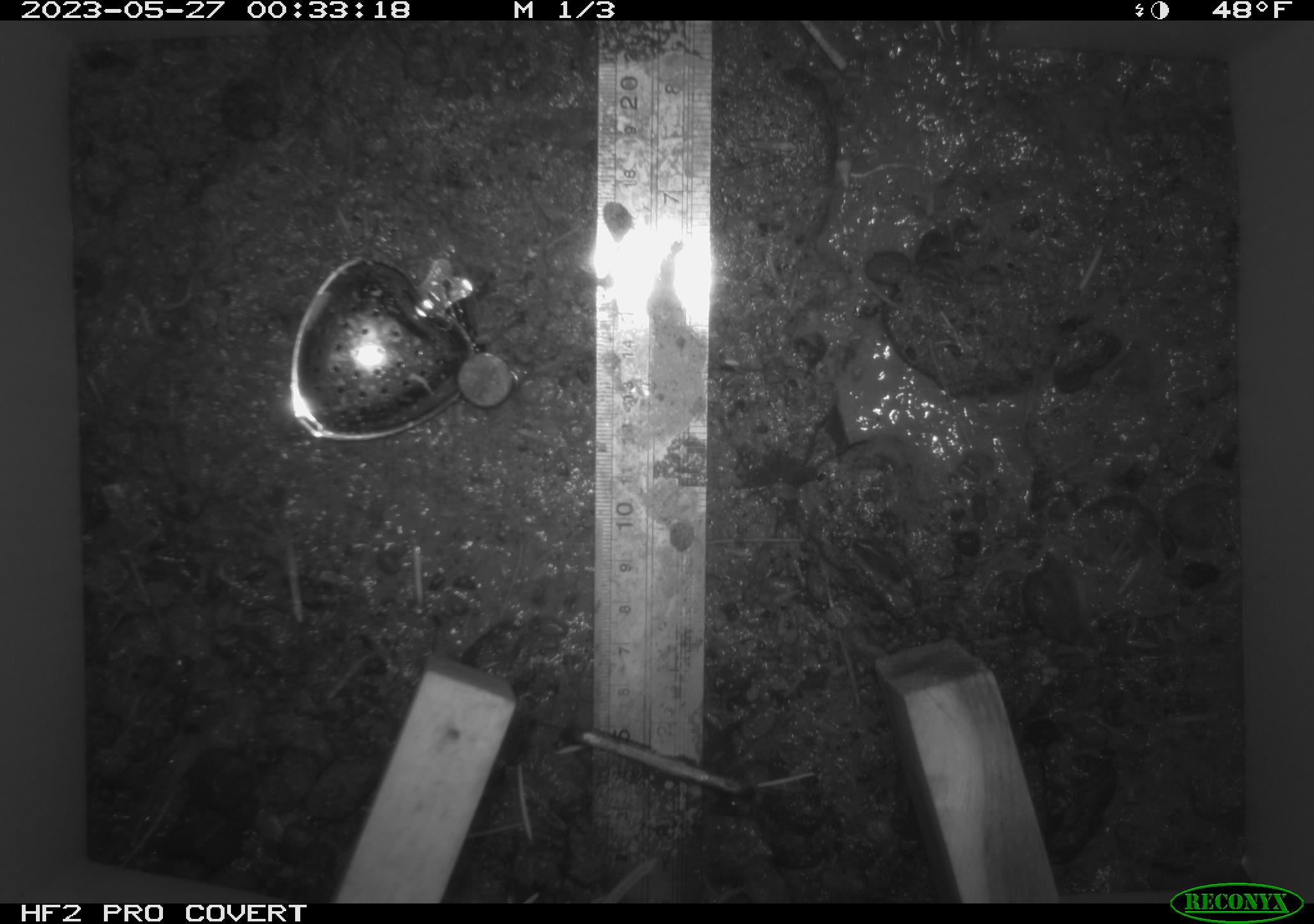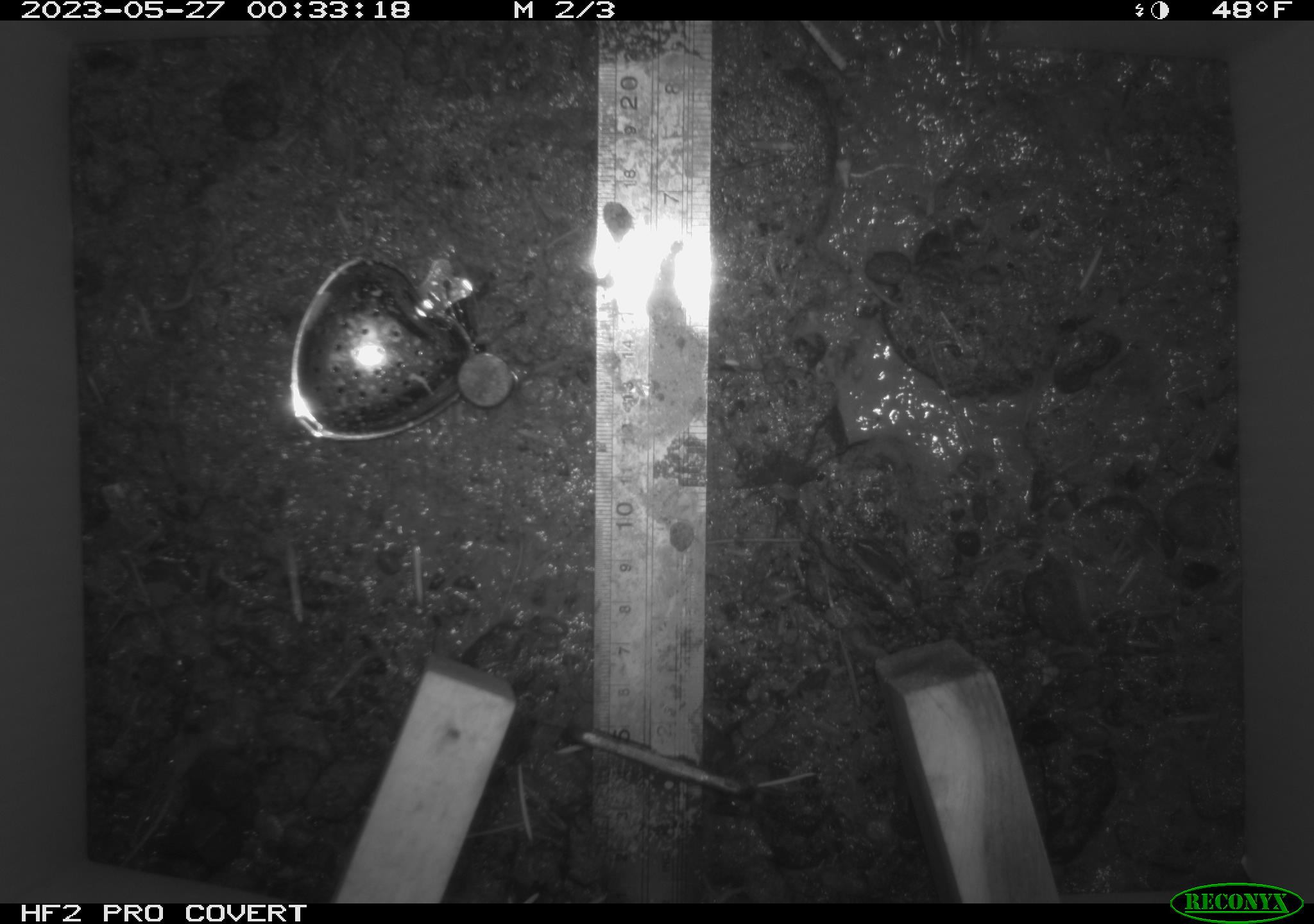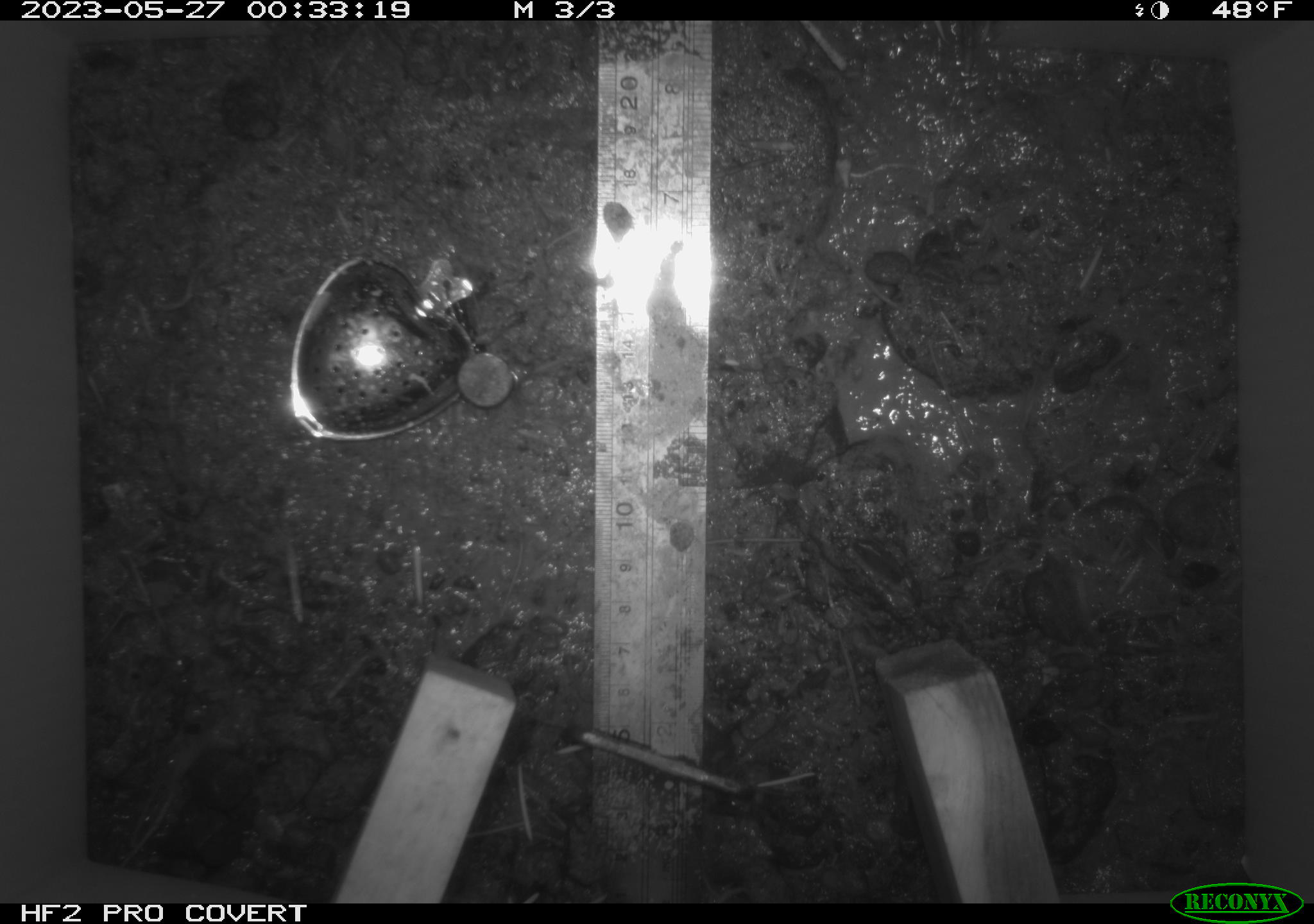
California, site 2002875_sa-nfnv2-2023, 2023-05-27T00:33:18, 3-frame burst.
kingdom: Animalia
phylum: Chordata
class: Mammalia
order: Rodentia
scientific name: Rodentia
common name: mouse species